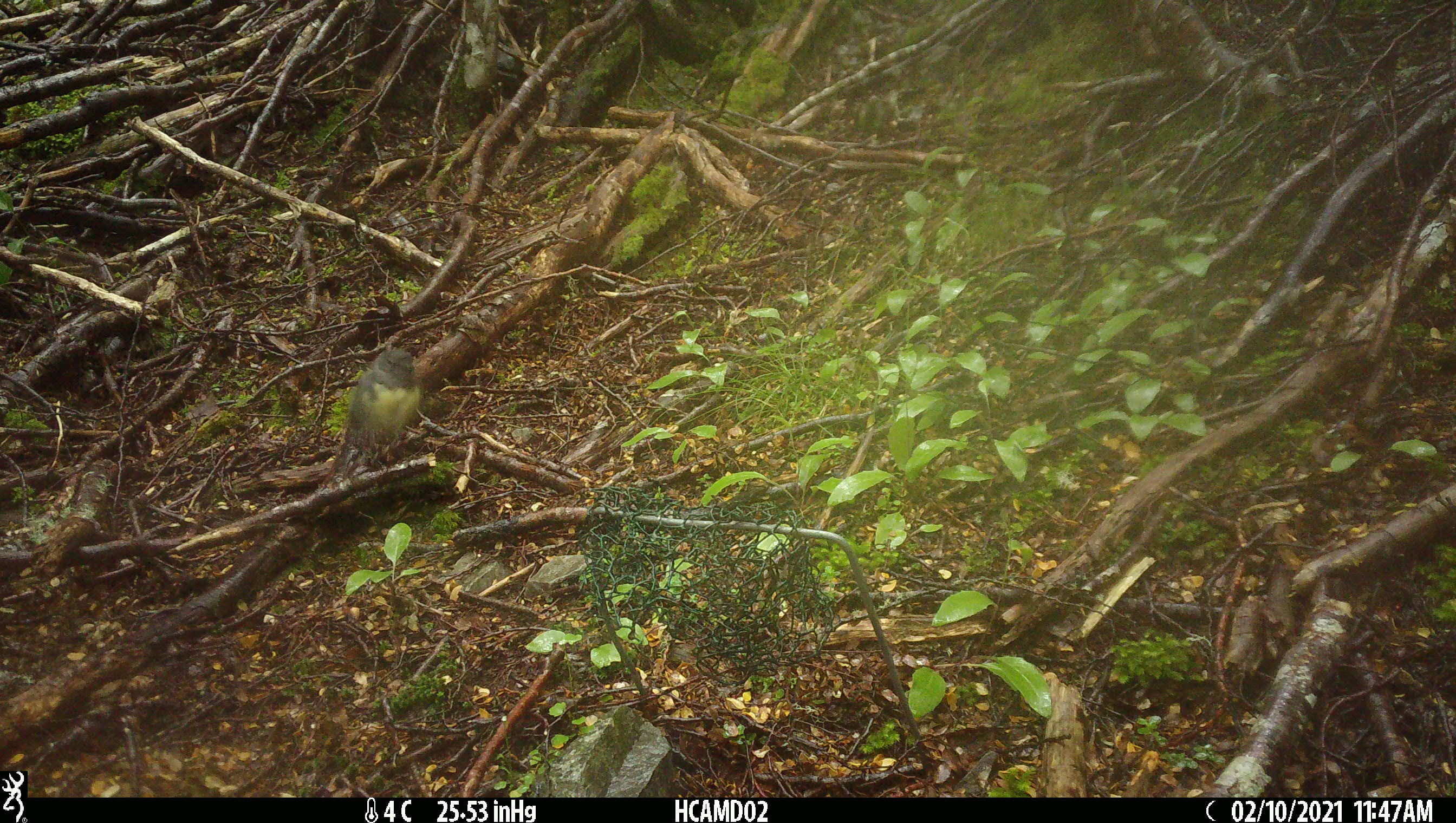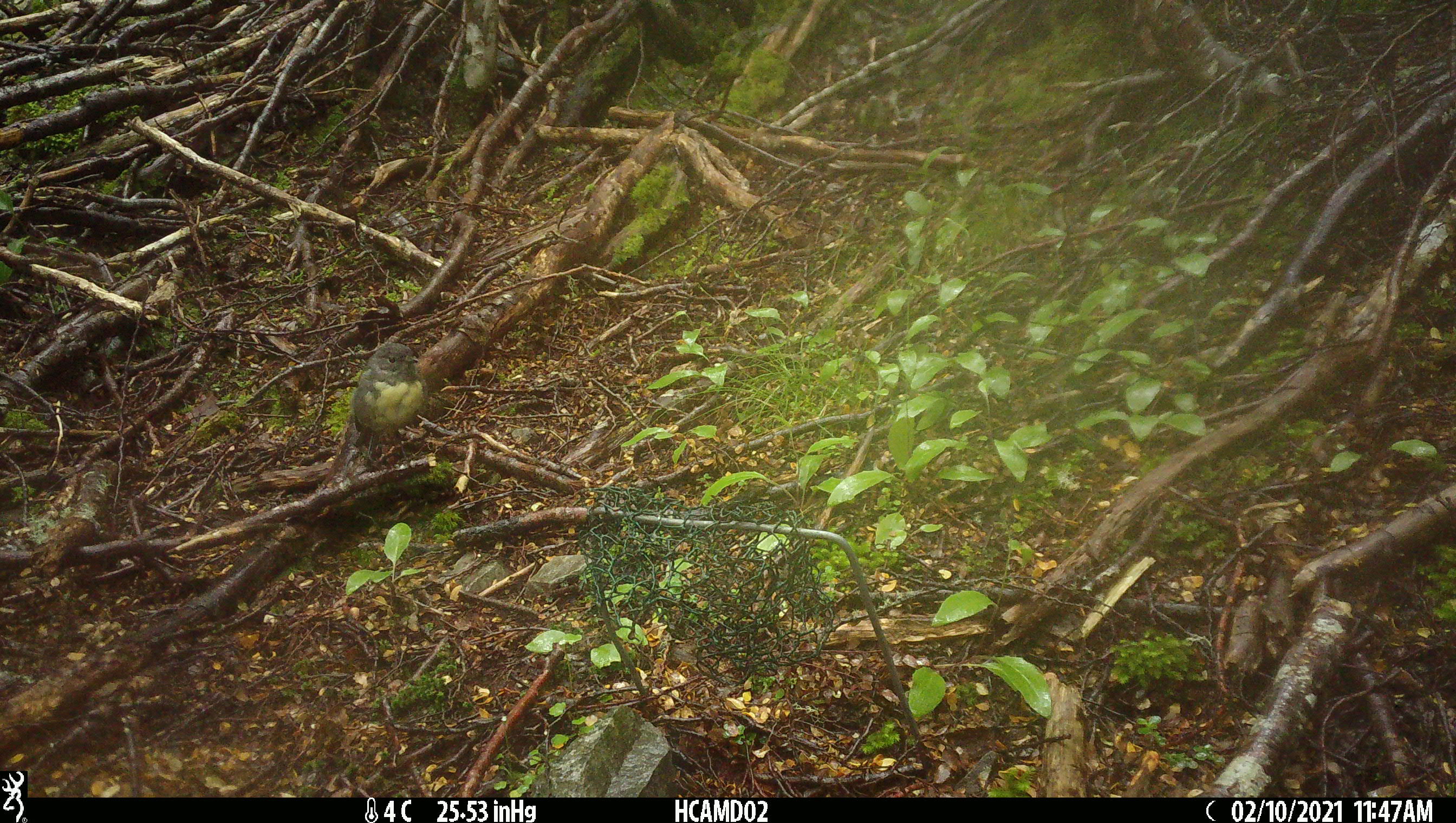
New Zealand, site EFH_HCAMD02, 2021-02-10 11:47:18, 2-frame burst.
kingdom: Animalia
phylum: Chordata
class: Aves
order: Passeriformes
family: Petroicidae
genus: Petroica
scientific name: Petroica australis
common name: new zealand robin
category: robin